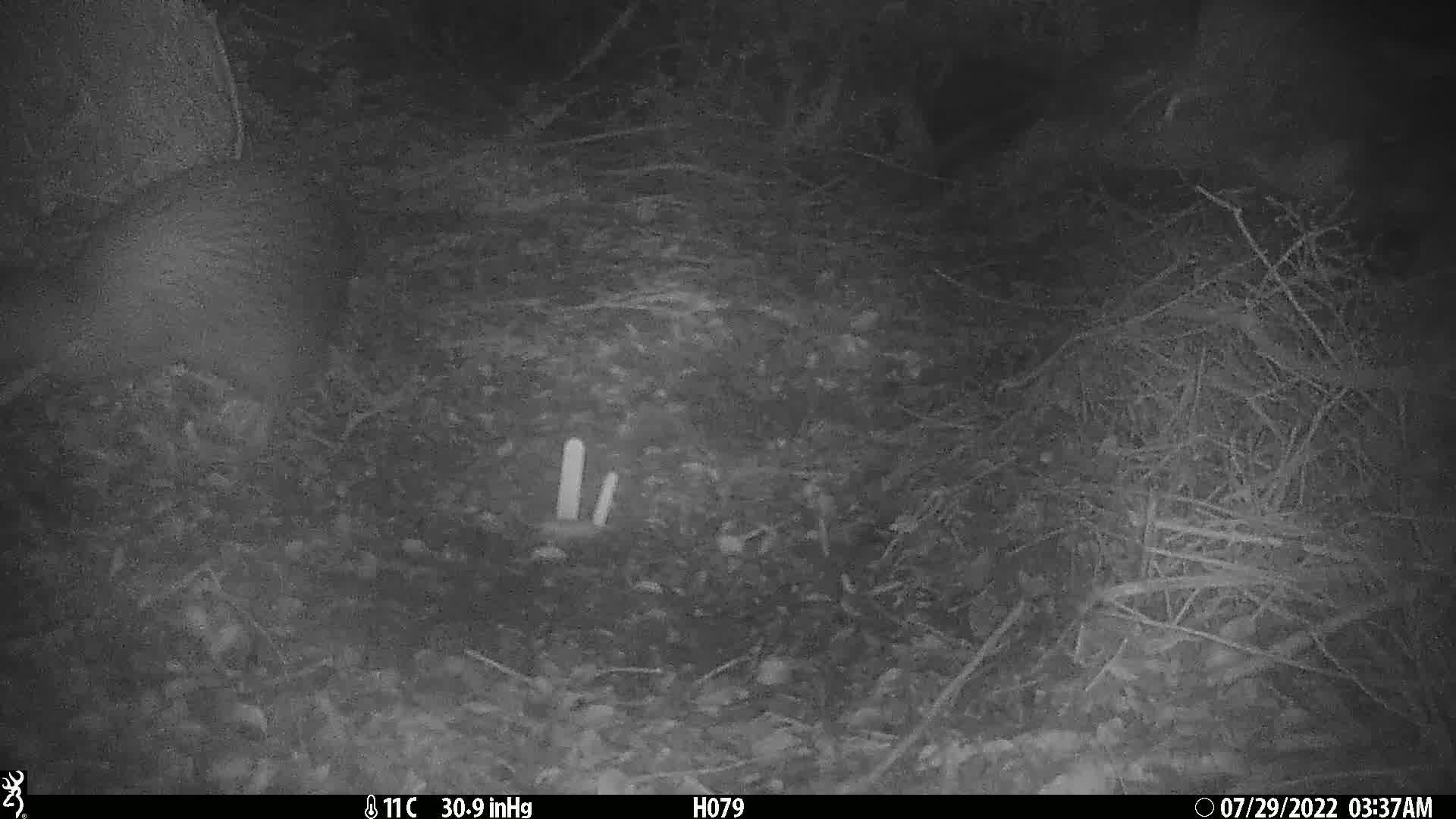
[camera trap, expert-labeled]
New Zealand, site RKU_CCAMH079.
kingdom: Animalia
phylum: Chordata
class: Aves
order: Apterygiformes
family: Apterygidae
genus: Apteryx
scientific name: Apteryx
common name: kiwi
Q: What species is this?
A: Kiwi (Apteryx).